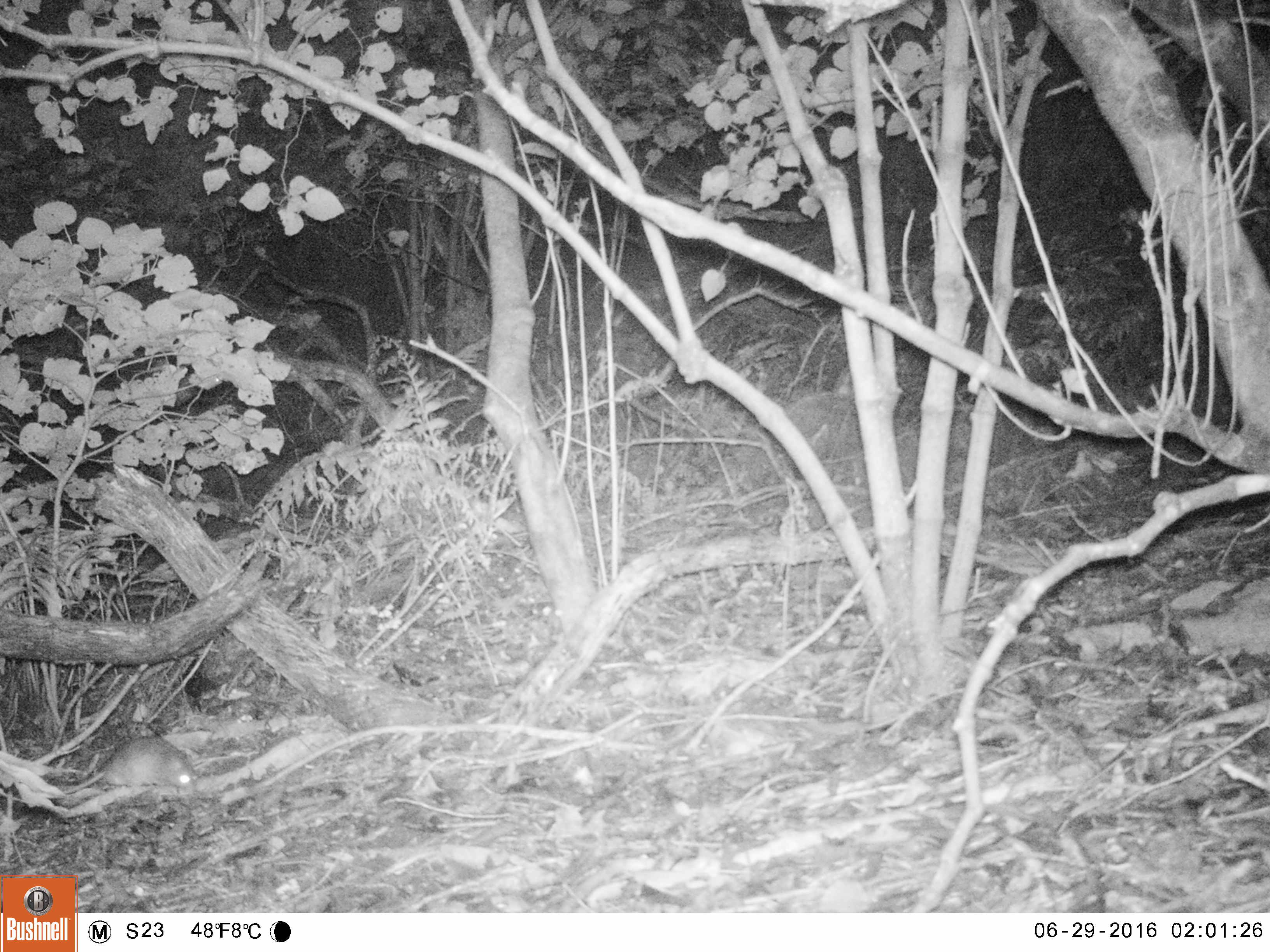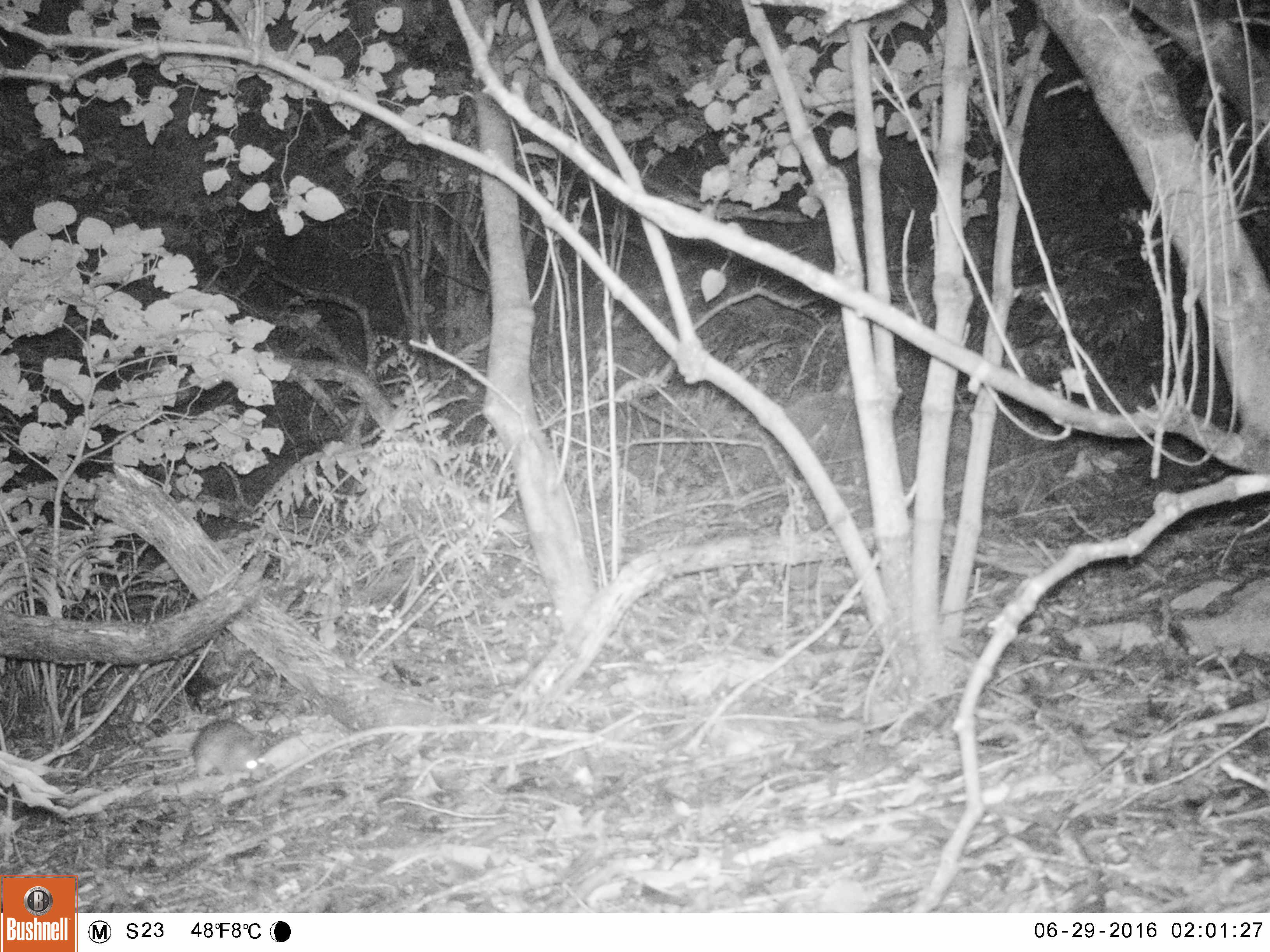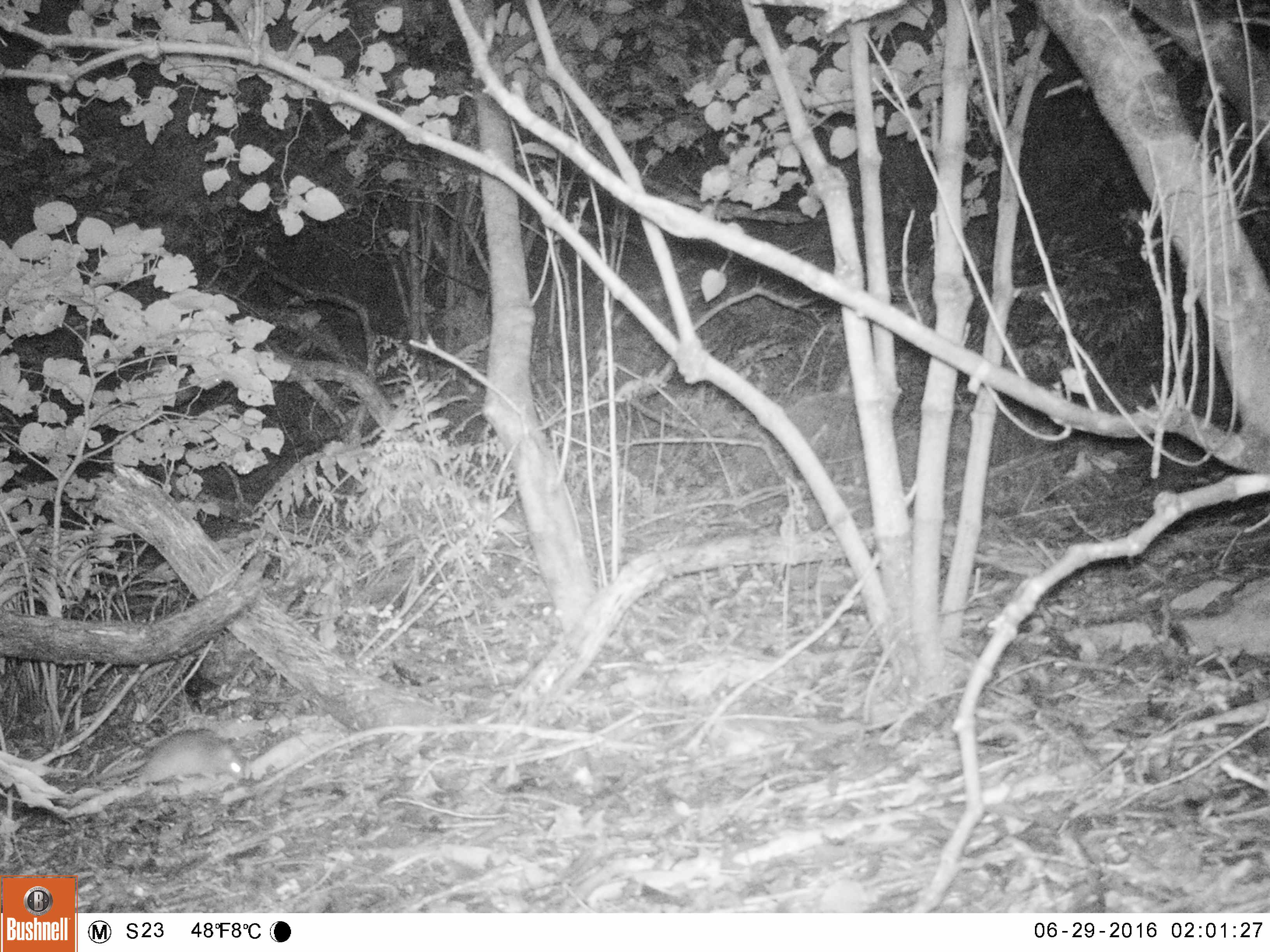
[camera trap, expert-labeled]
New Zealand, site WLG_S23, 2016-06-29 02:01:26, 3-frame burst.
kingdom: Animalia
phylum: Chordata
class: Mammalia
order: Rodentia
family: Muridae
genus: Rattus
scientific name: Rattus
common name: rat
Rat (Rattus).